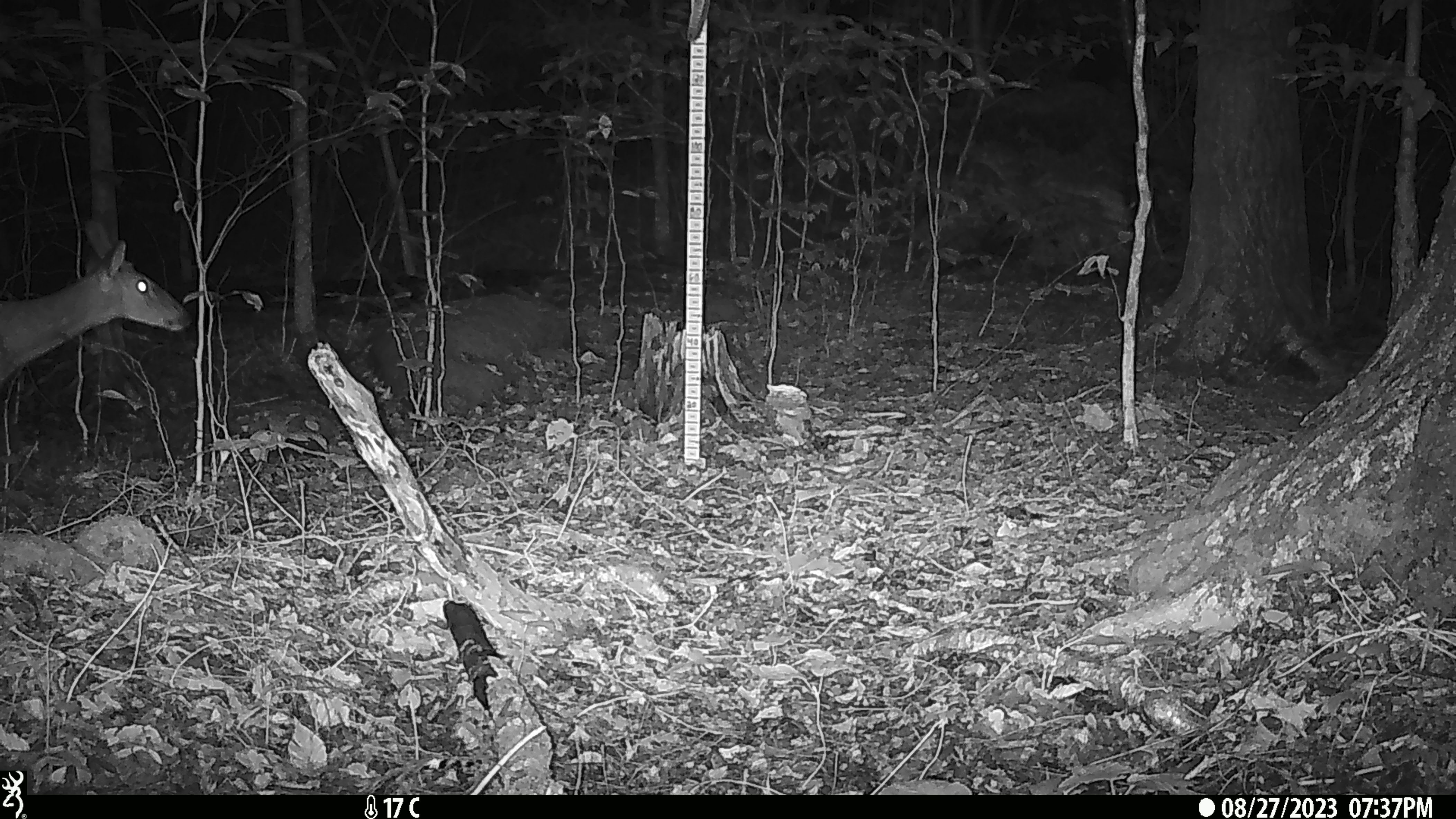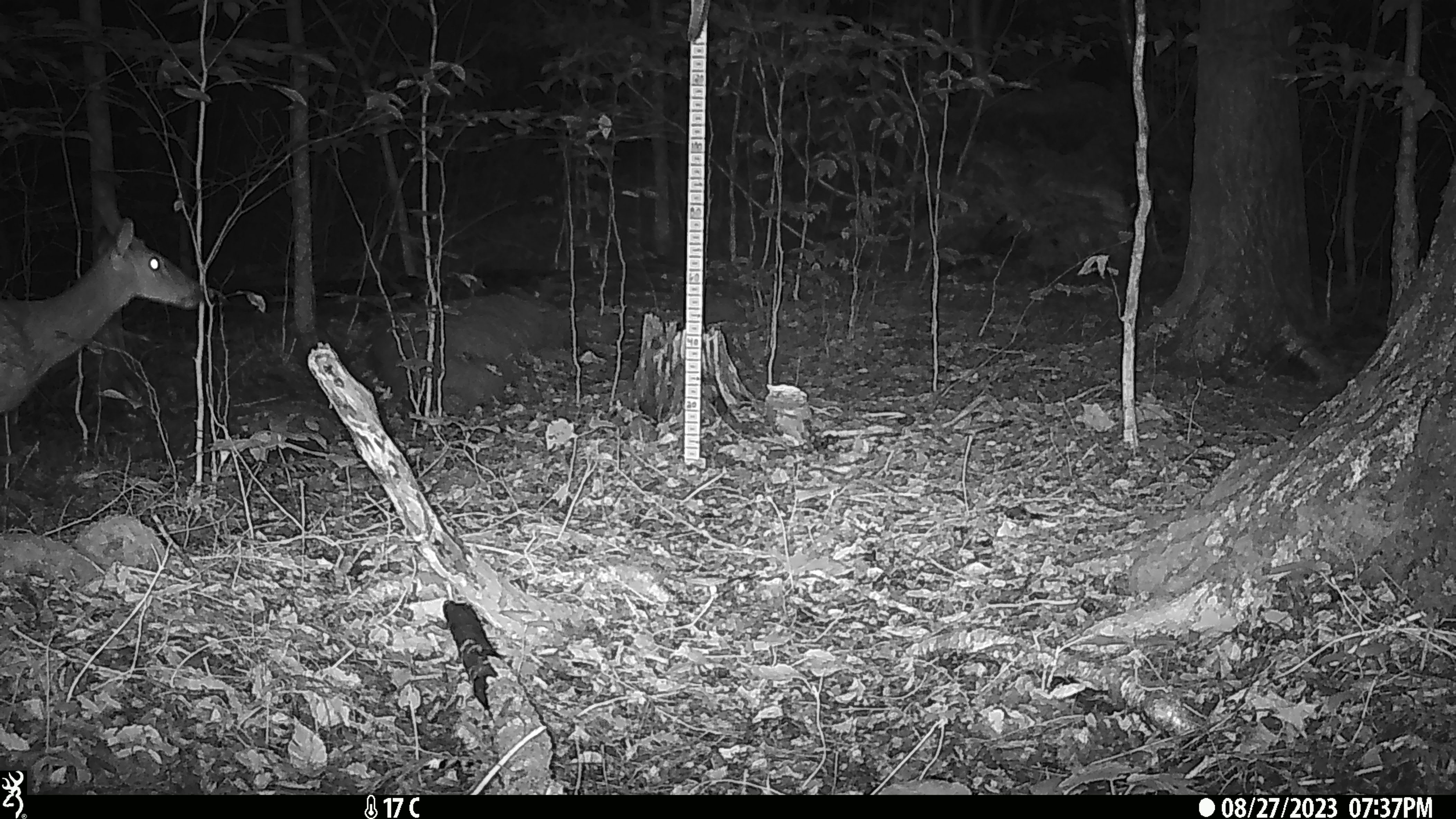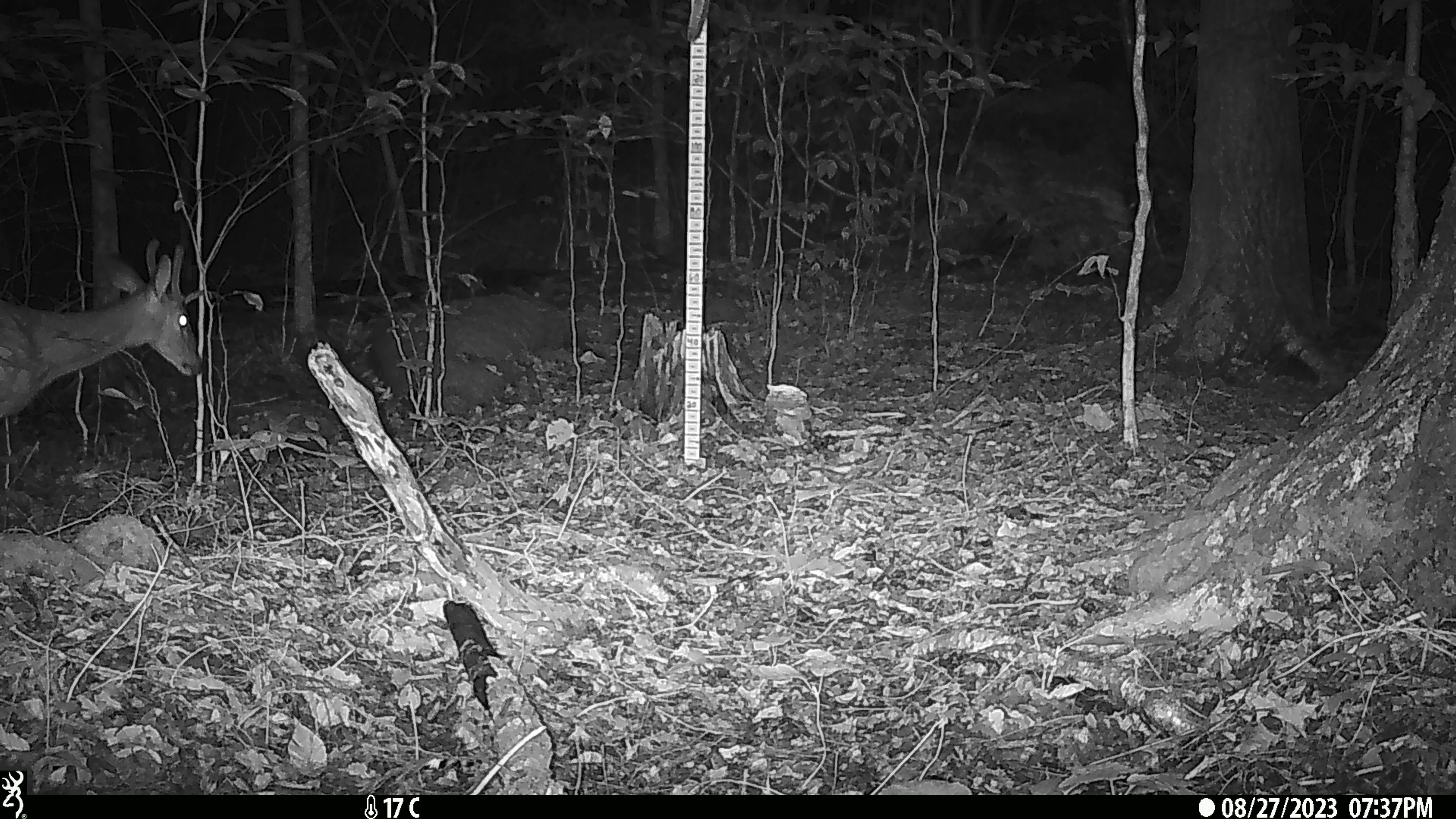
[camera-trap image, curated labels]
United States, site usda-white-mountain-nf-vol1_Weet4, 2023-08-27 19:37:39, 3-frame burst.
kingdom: Animalia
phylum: Chordata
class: Mammalia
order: Artiodactyla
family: Cervidae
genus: Odocoileus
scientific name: Odocoileus virginianus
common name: white-tailed deer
White-tailed deer (Odocoileus virginianus).